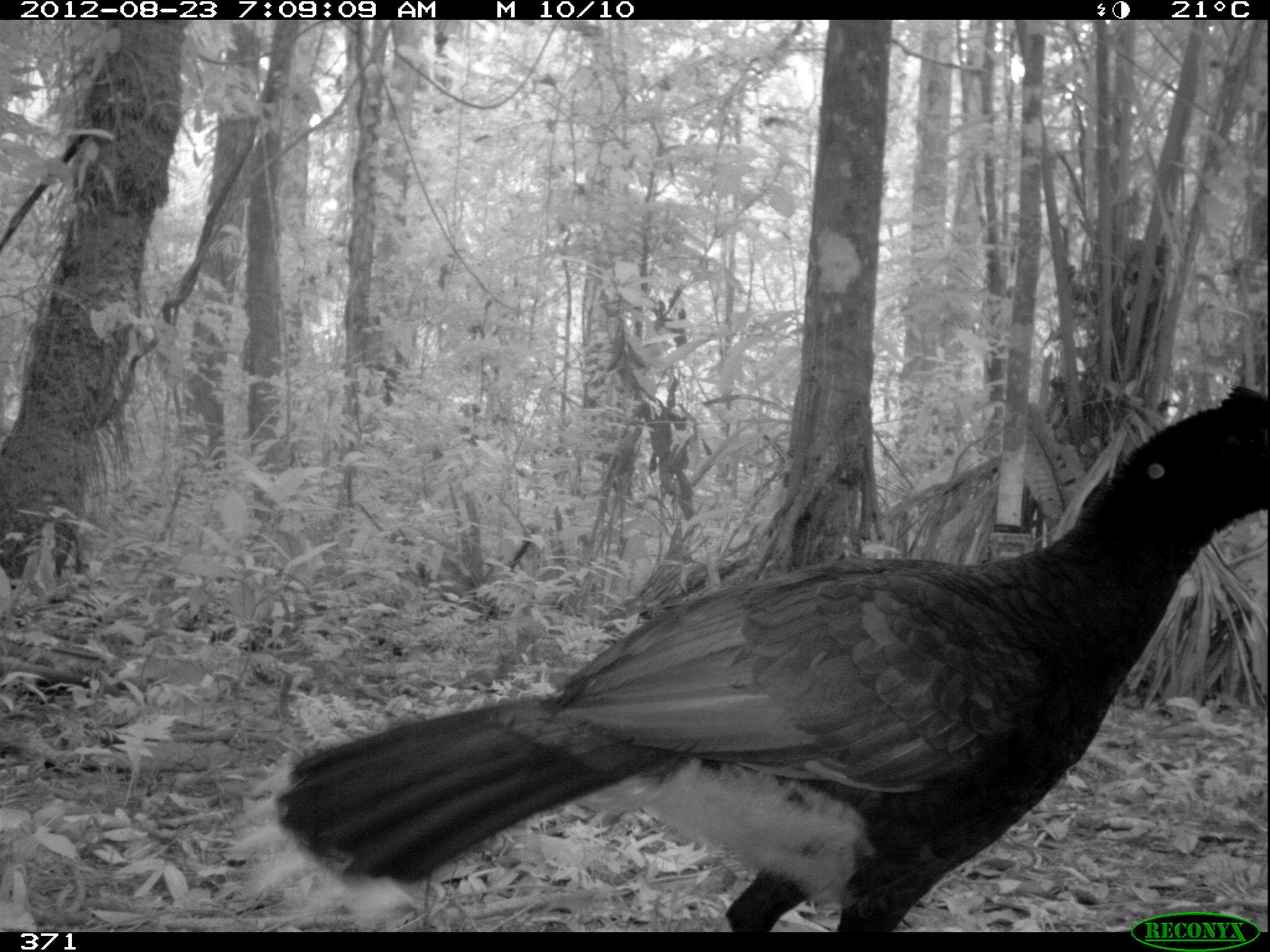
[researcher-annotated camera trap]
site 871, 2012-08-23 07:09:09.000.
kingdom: Animalia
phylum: Chordata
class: Aves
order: Galliformes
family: Cracidae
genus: Mitu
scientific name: Mitu tuberosum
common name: razor-billed curassow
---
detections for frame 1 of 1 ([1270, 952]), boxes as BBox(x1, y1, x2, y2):
mitu tuberosum: BBox(222, 379, 1267, 932)